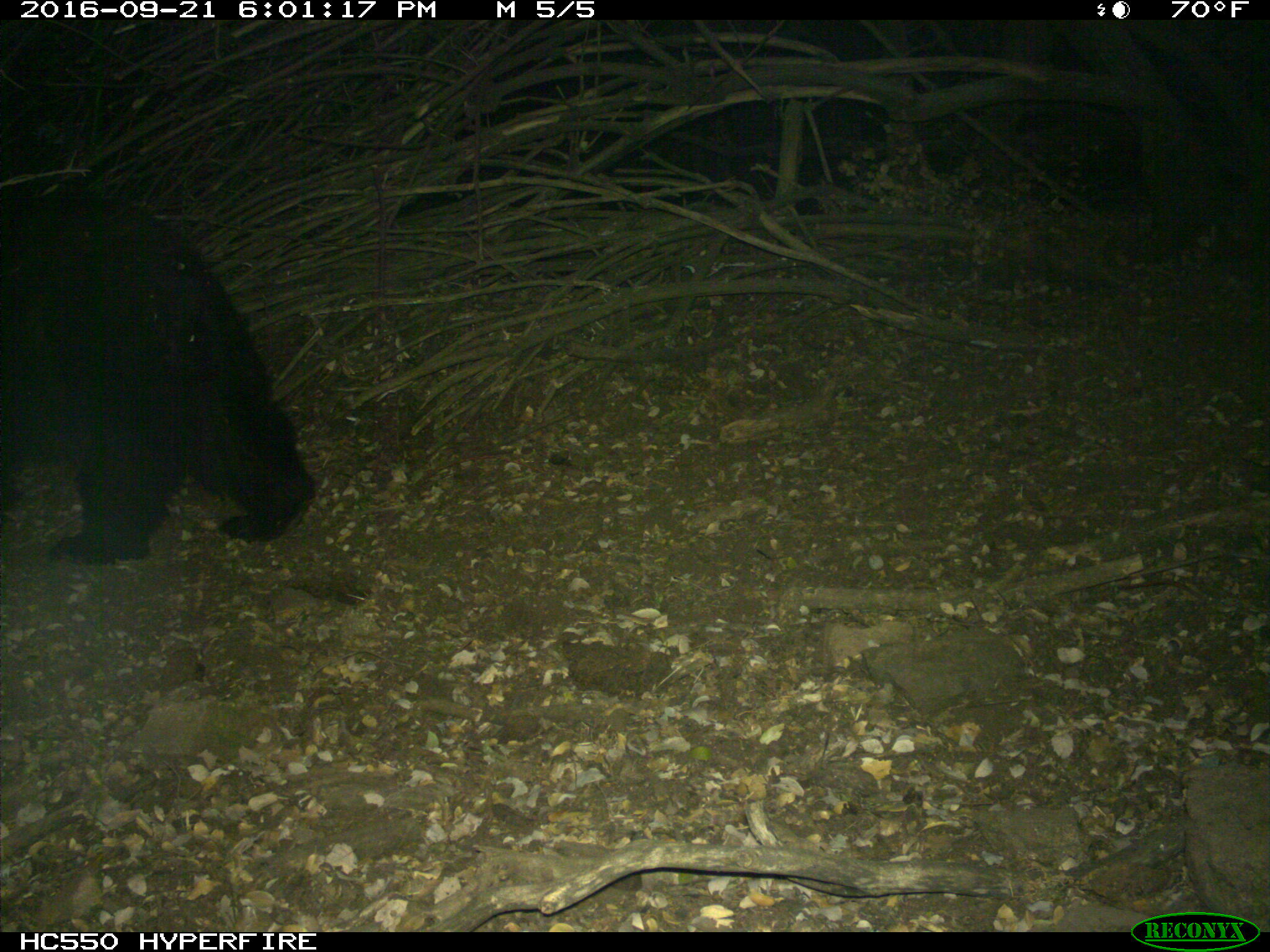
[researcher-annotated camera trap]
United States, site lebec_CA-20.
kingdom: Animalia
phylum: Chordata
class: Mammalia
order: Carnivora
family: Ursidae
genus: Ursus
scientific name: Ursus americanus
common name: american black bear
Ursus americanus (american black bear).